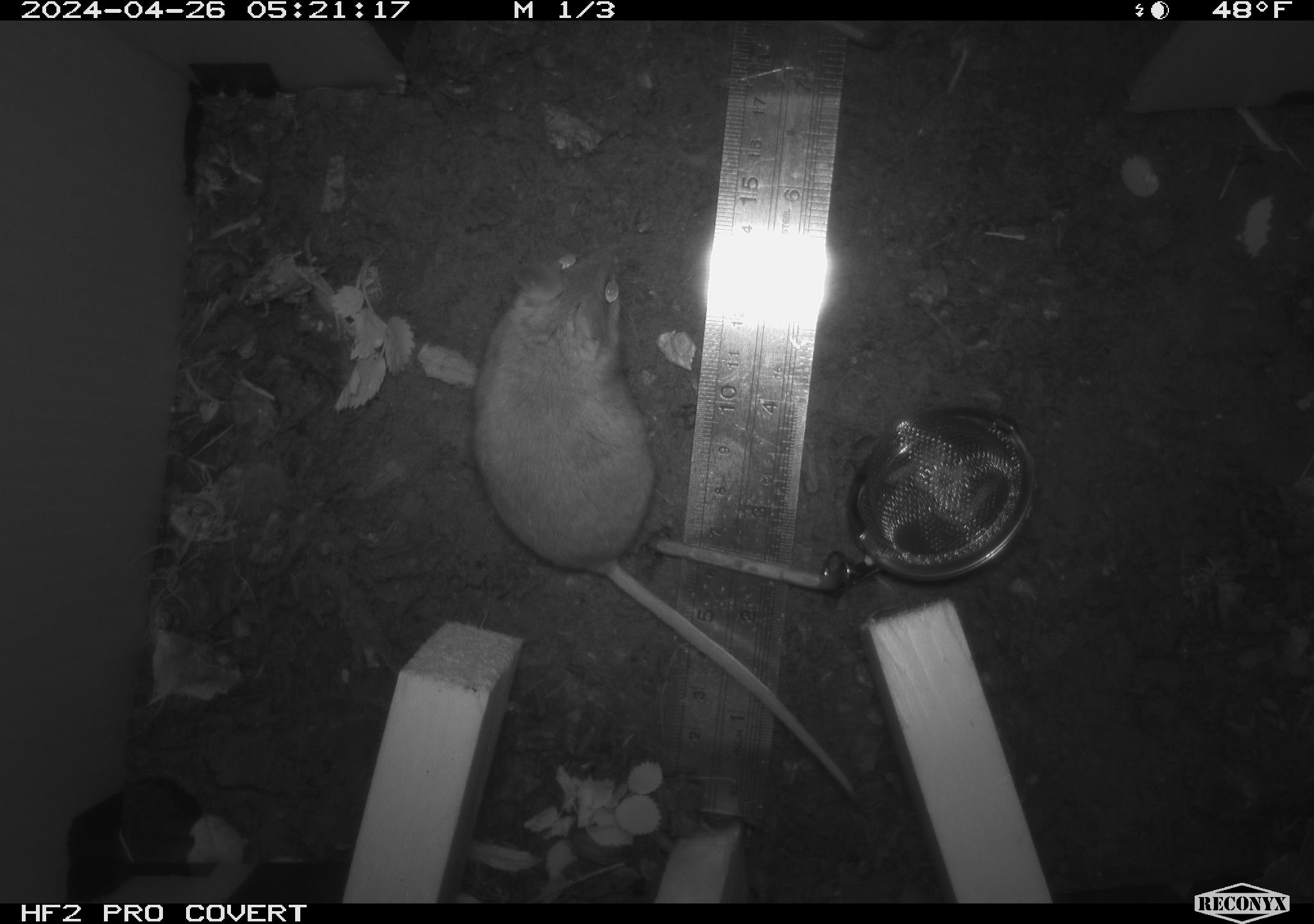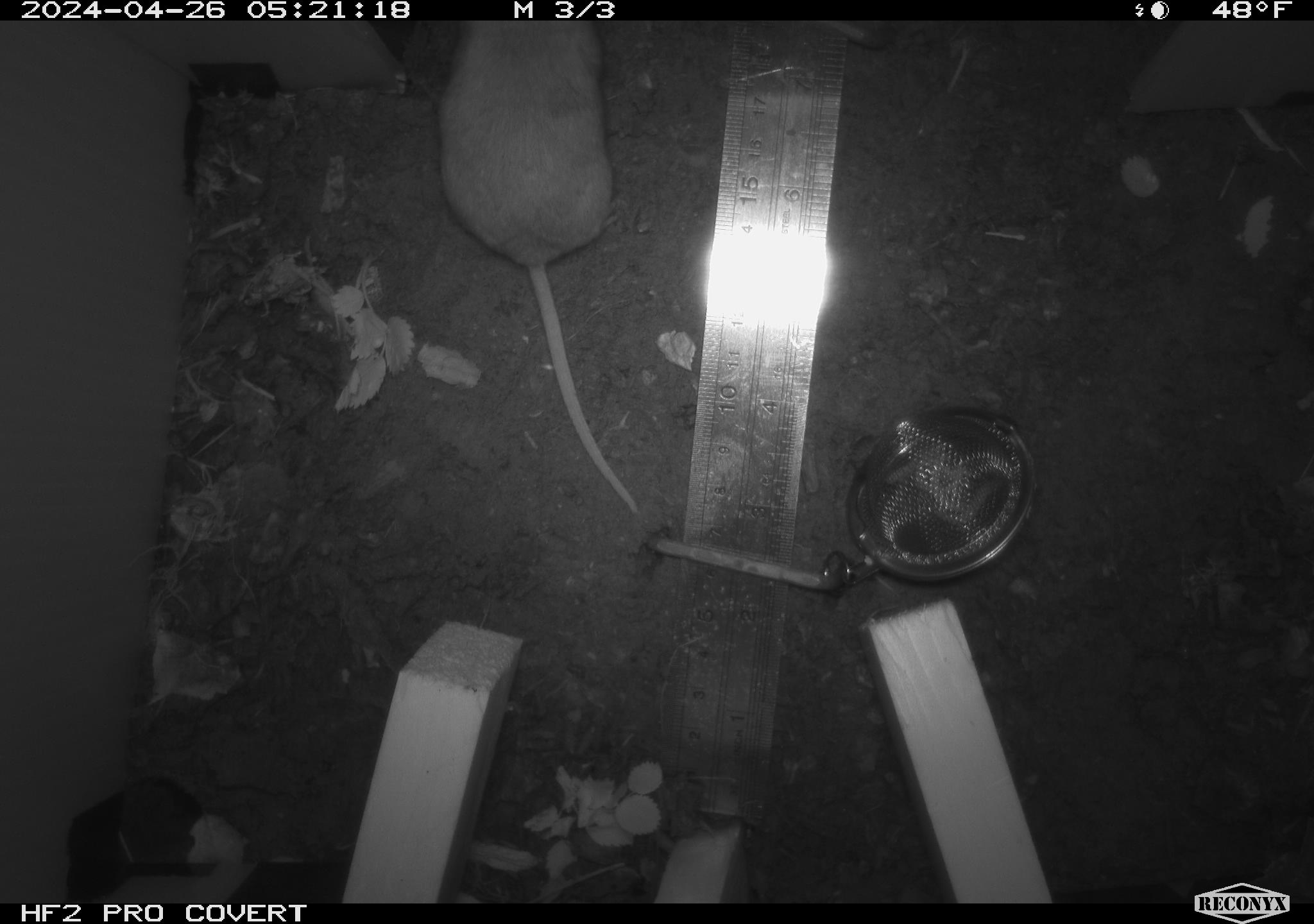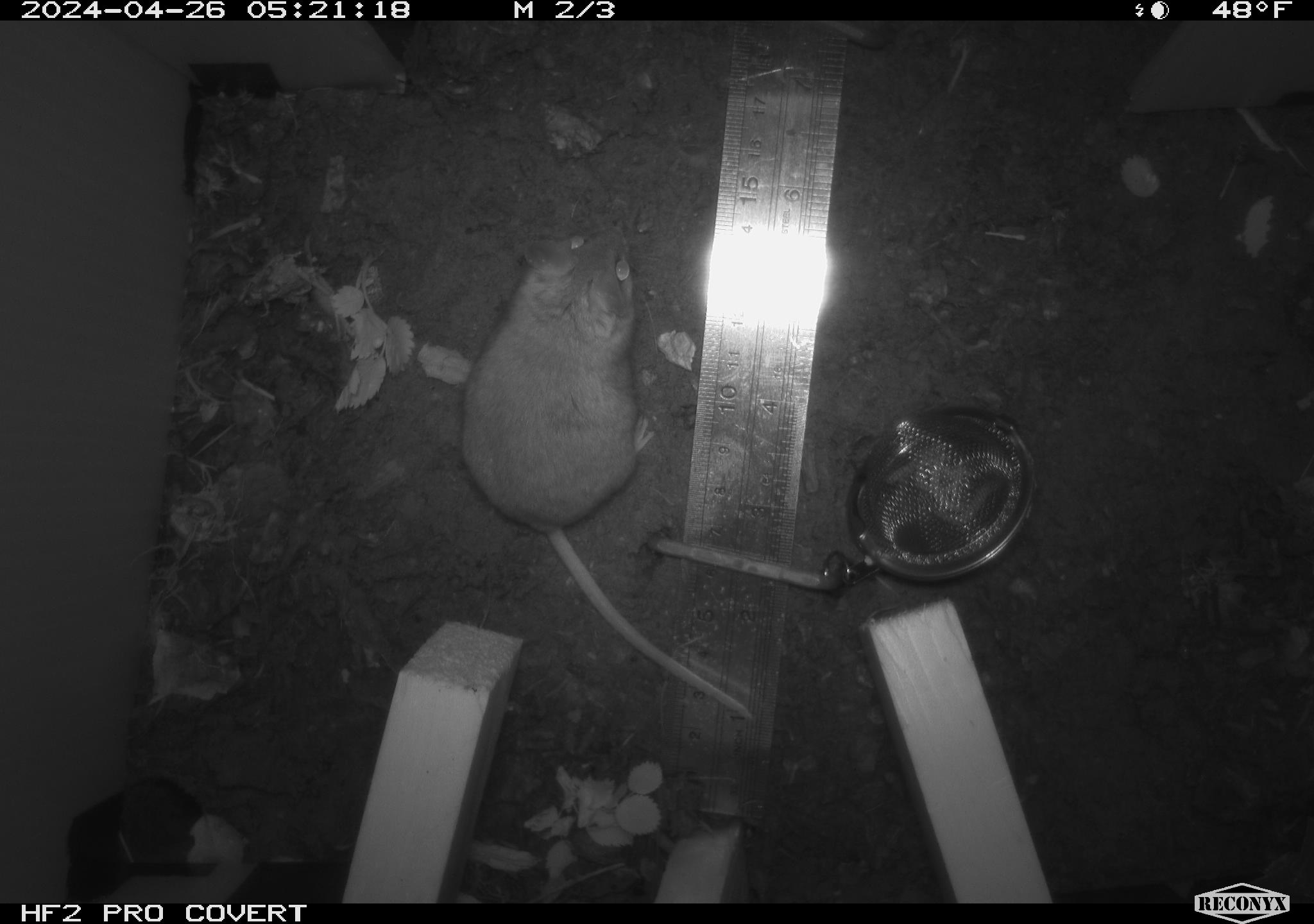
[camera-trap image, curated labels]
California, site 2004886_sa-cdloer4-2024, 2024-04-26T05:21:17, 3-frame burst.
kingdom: Animalia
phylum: Chordata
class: Mammalia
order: Rodentia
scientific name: Rodentia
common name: mouse species